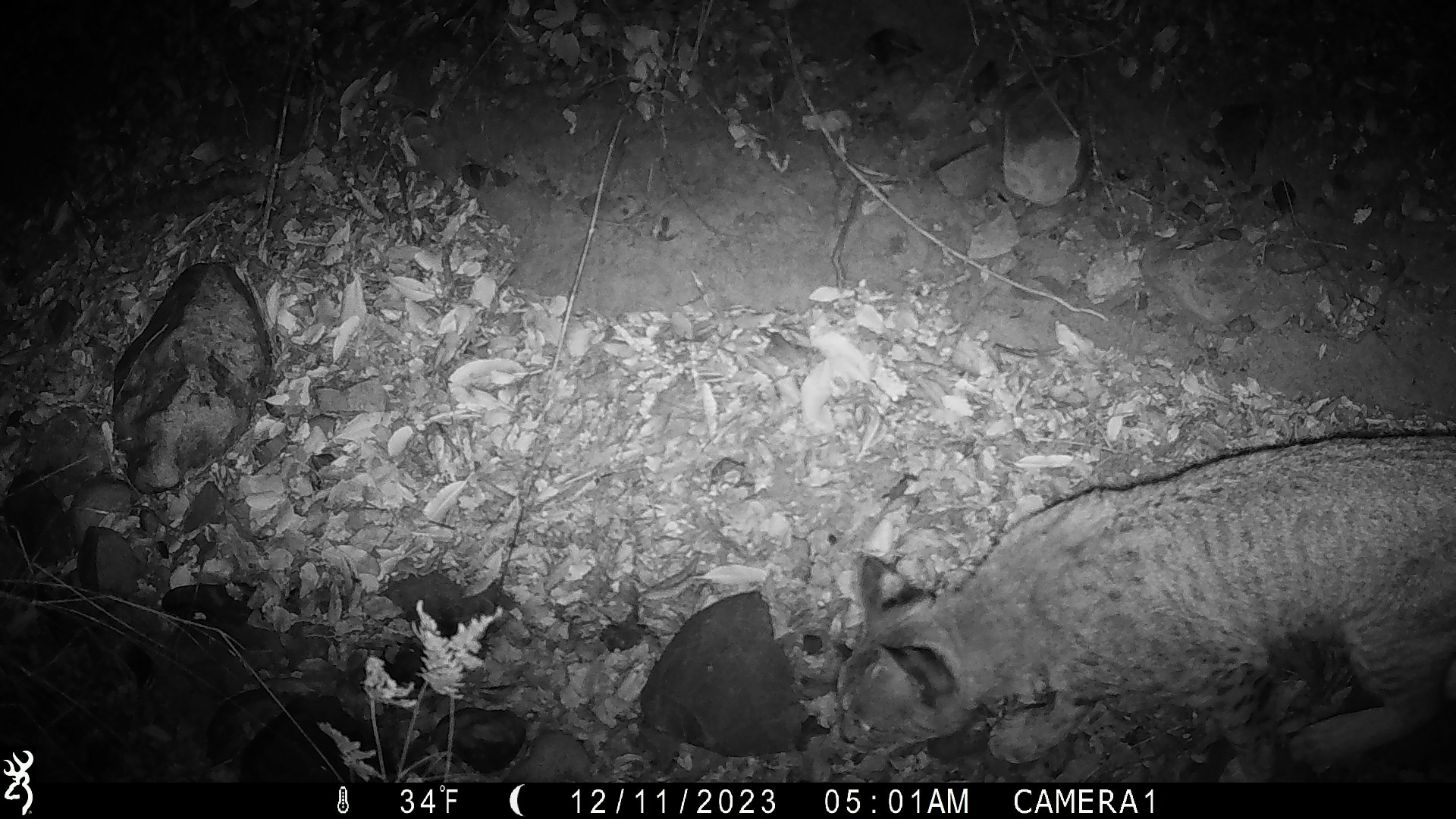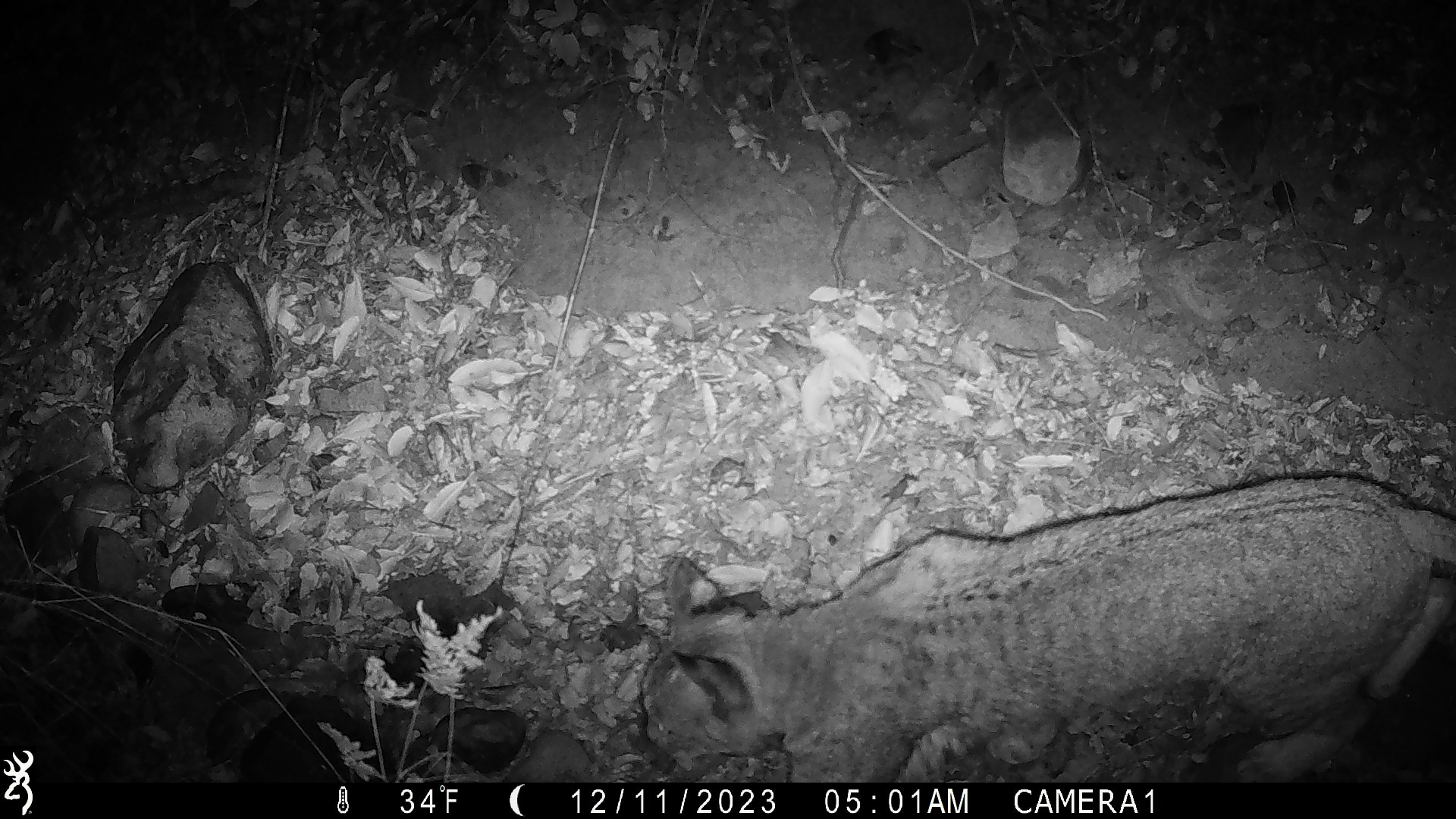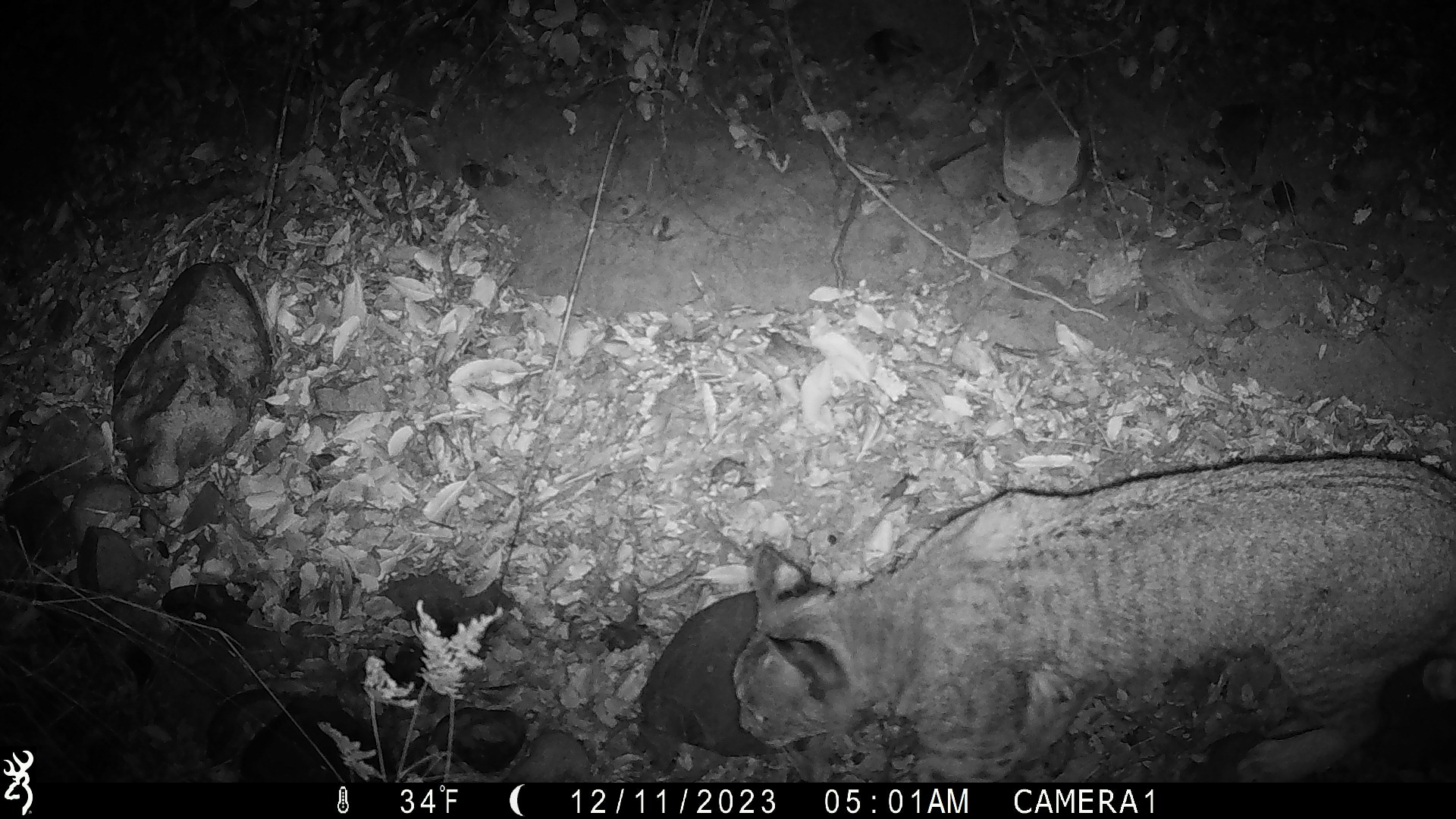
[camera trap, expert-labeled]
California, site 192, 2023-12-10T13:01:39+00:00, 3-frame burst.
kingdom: Animalia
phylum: Chordata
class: Mammalia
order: Carnivora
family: Felidae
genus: Lynx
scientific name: Lynx rufus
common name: bobcat